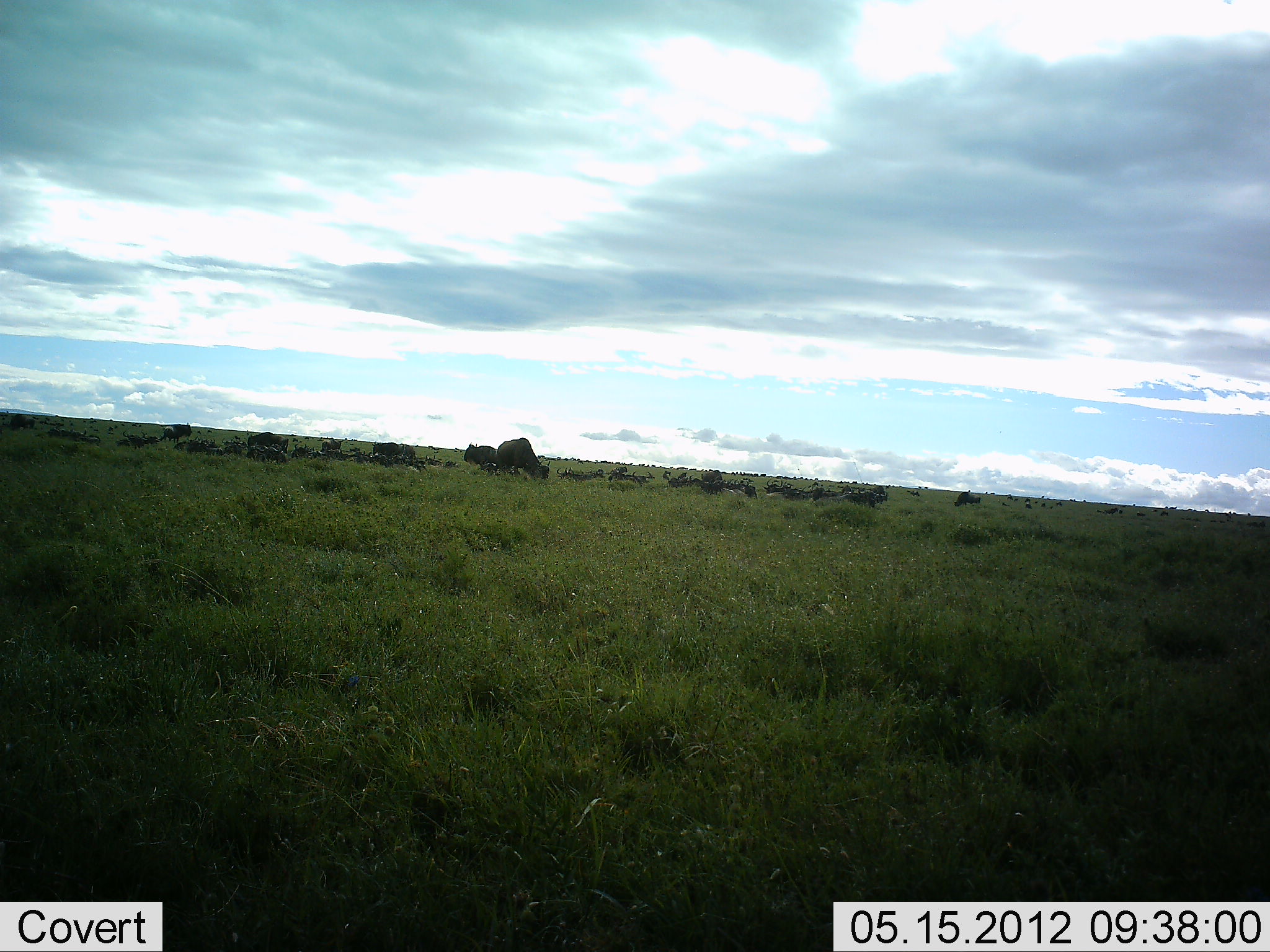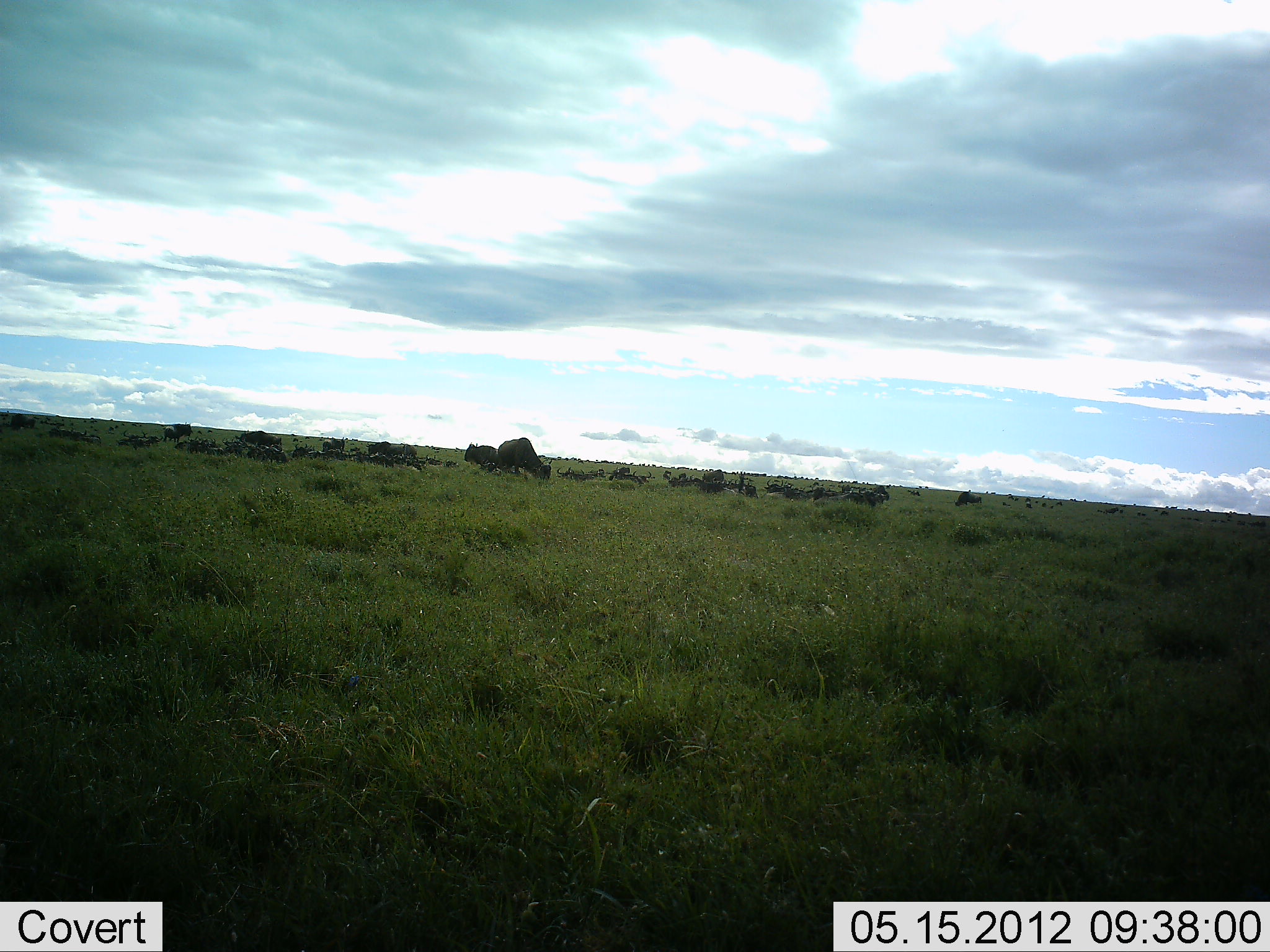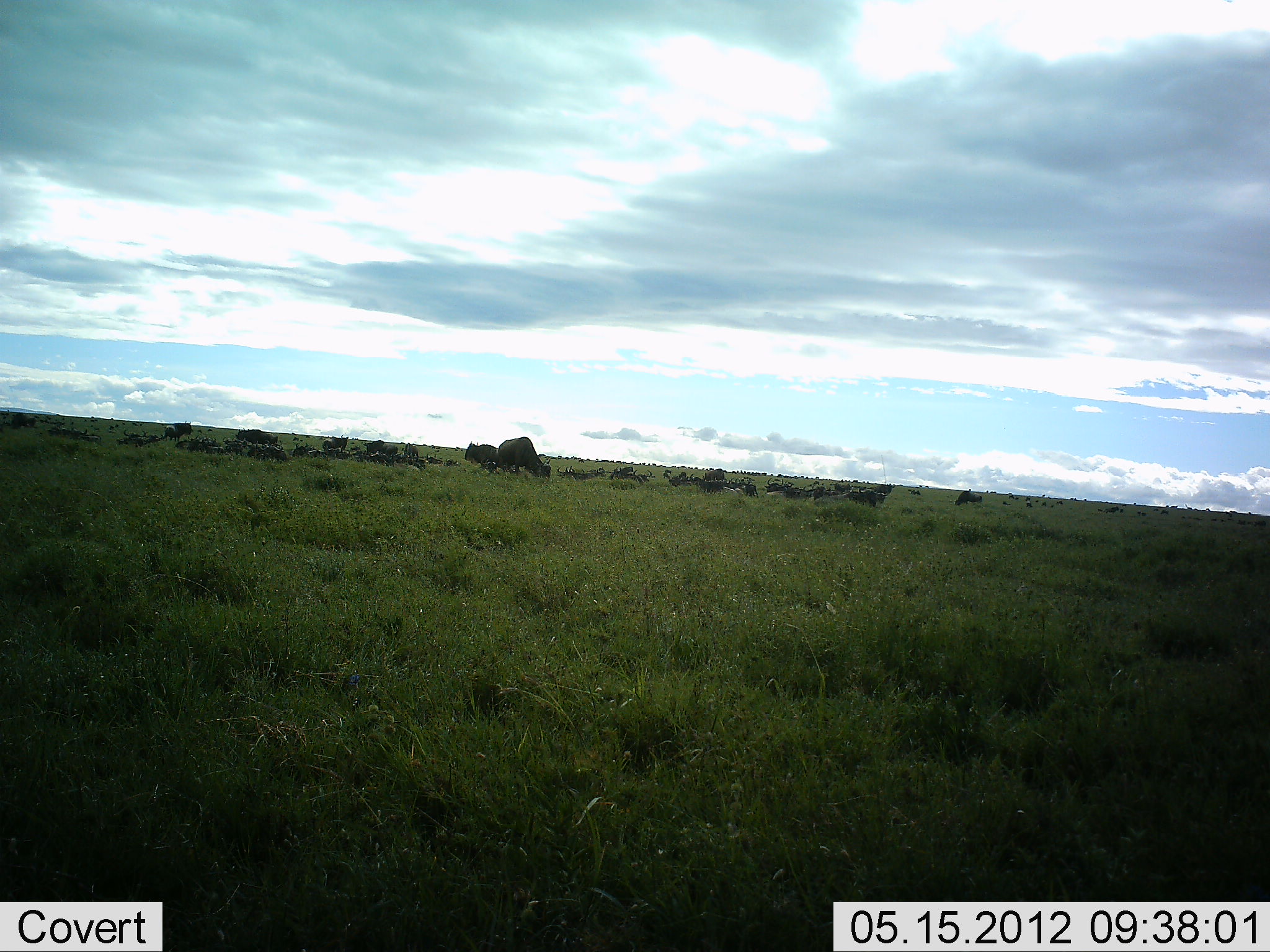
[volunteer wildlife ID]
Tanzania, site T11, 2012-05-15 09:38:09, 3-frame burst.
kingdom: Animalia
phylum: Chordata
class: Mammalia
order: Artiodactyla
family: Bovidae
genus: Connochaetes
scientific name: Connochaetes taurinus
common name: blue wildebeest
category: wildebeest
Wildebeest (blue wildebeest) (Connochaetes taurinus), count 11-50. Behavior (volunteer vote fractions): standing 80%, resting 70%, moving 40%, interacting 10%. Young present (vote fraction): 0%. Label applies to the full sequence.